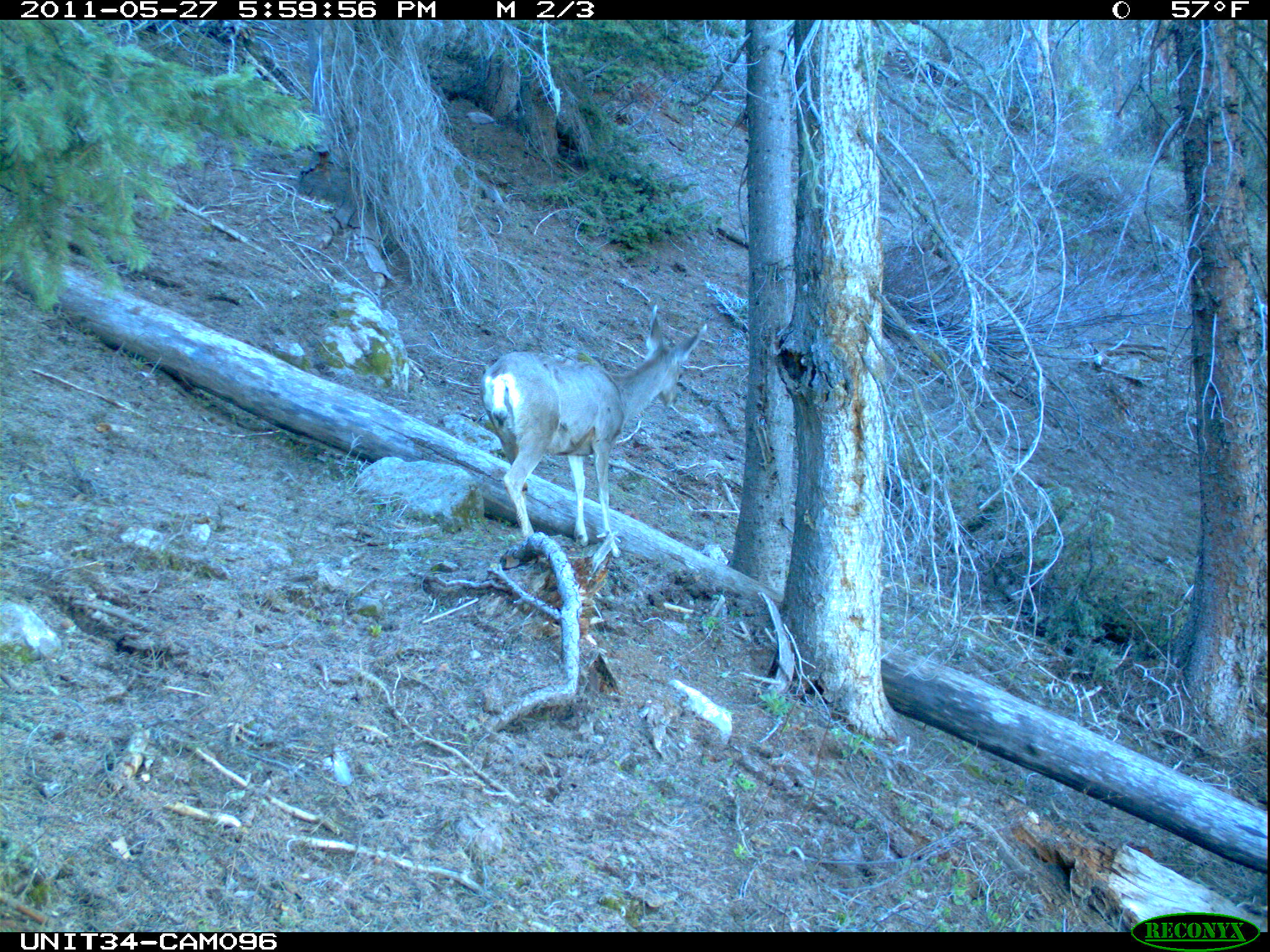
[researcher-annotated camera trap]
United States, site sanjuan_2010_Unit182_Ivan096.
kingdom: Animalia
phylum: Chordata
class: Mammalia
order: Artiodactyla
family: Cervidae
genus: Odocoileus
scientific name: Odocoileus hemionus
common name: mule deer